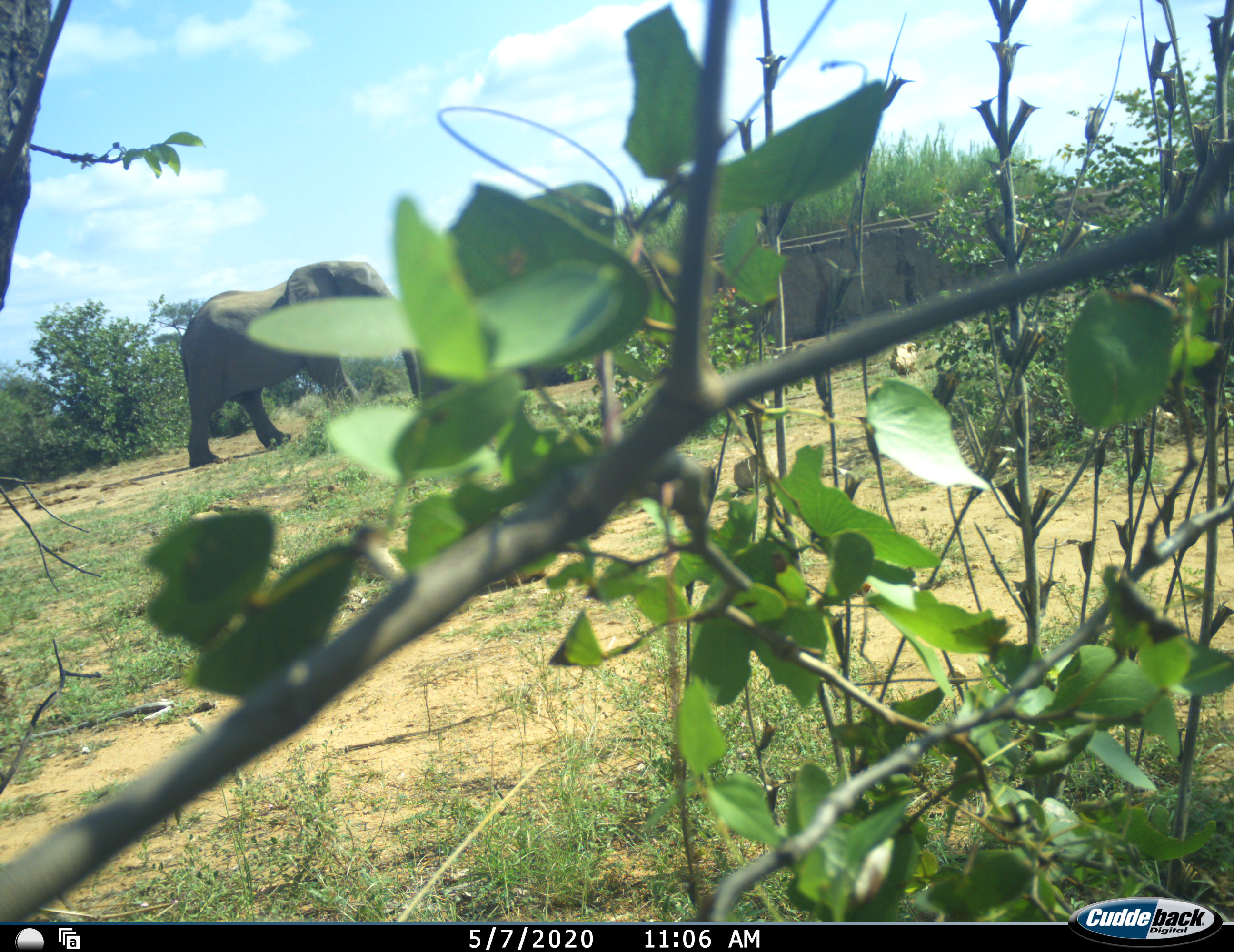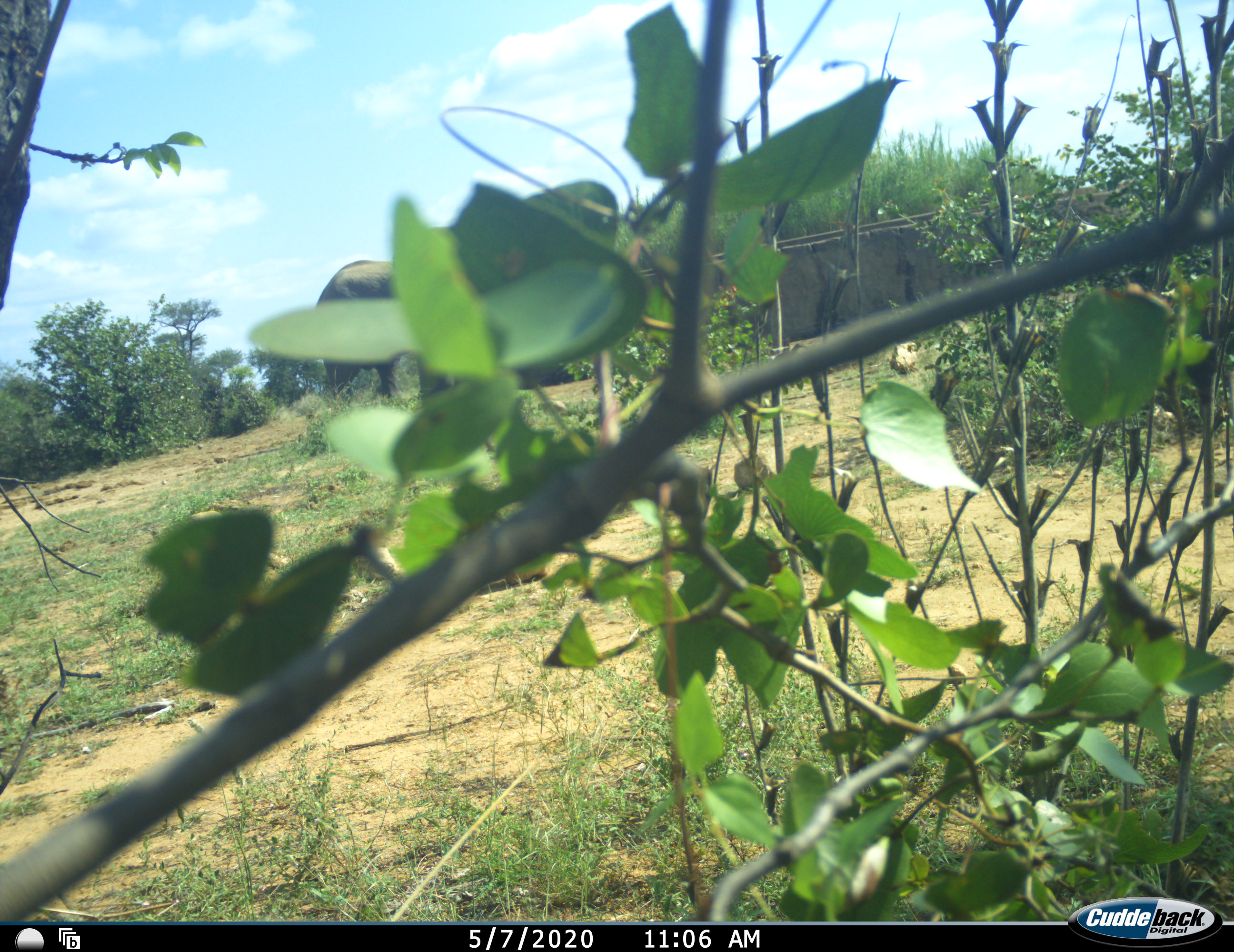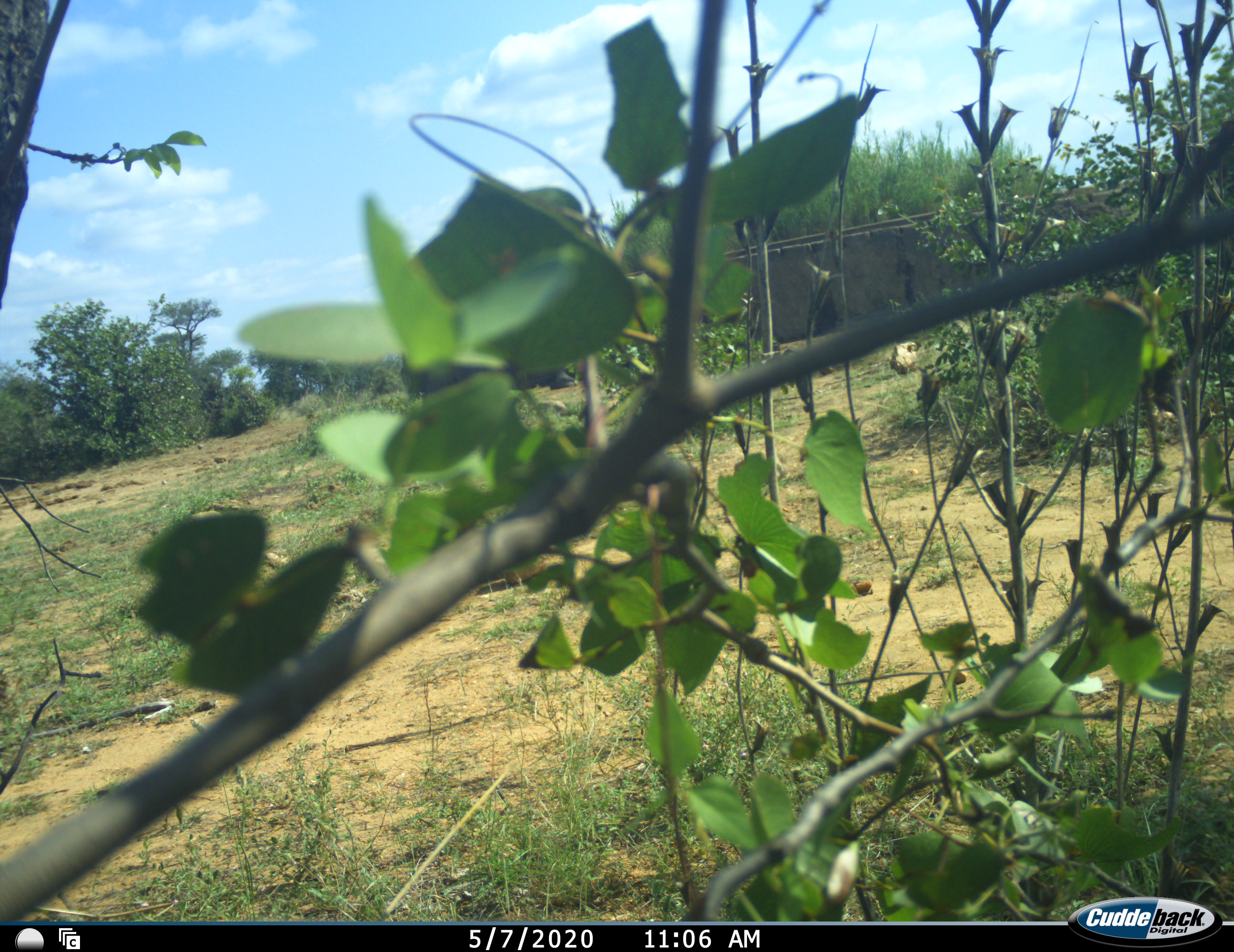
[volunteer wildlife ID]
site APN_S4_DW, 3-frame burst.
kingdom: Animalia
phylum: Chordata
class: Mammalia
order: Proboscidea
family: Elephantidae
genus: Loxodonta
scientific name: Loxodonta africana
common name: african bush elephant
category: elephant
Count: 1.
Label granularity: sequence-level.